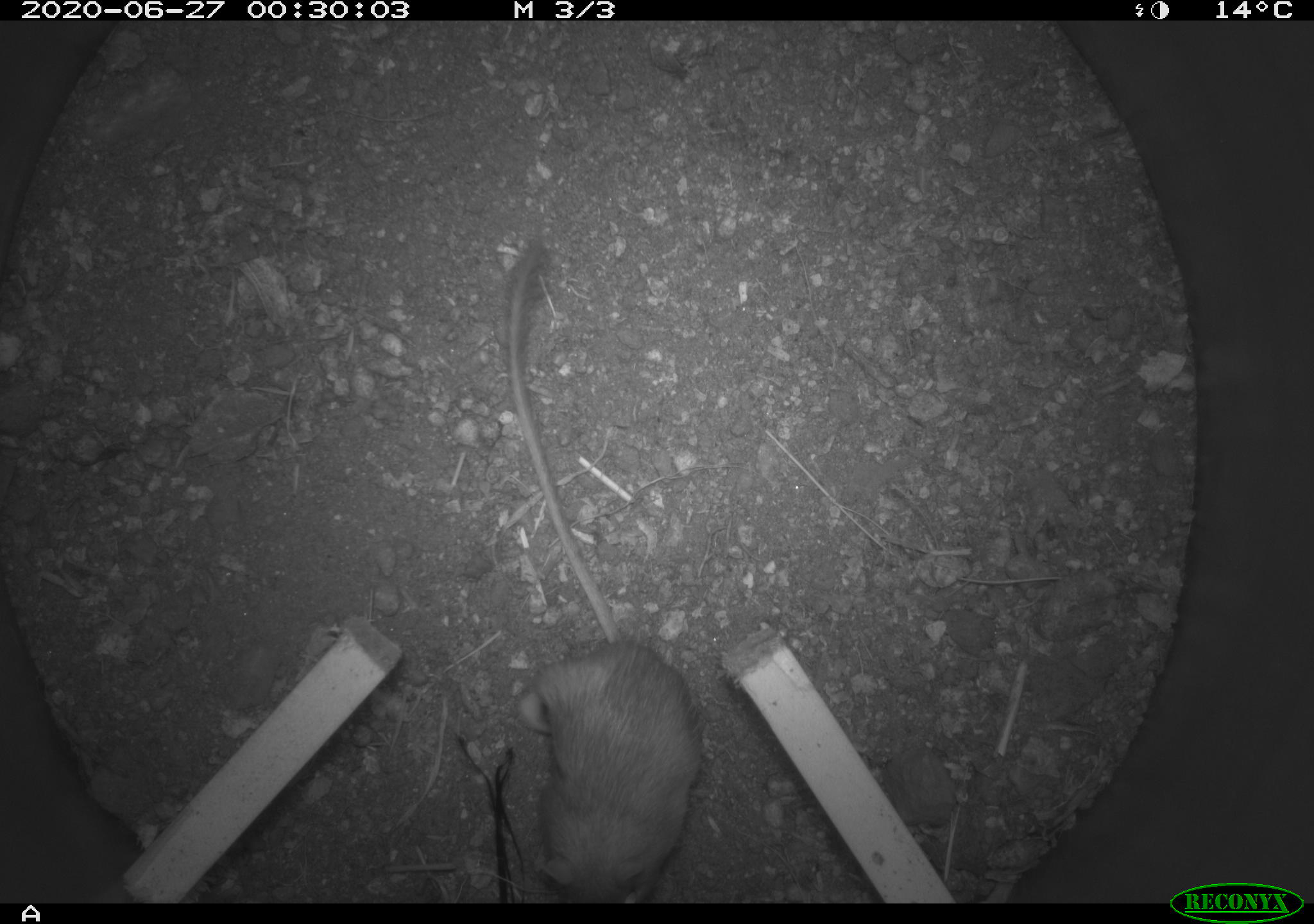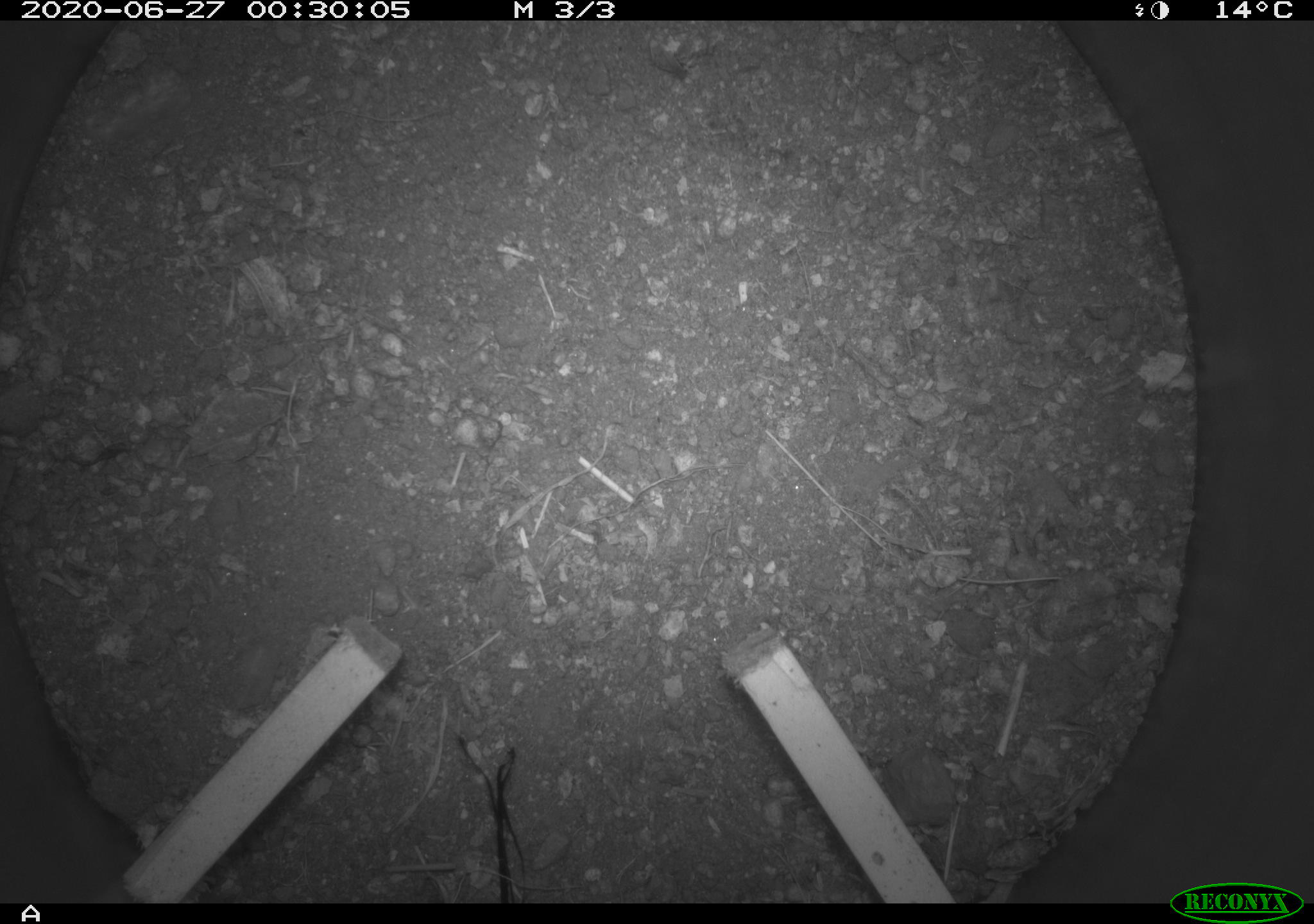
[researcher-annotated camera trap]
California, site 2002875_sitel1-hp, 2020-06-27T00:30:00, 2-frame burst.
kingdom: Animalia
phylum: Chordata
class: Mammalia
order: Rodentia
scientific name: Rodentia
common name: rodent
Rodent (Rodentia).